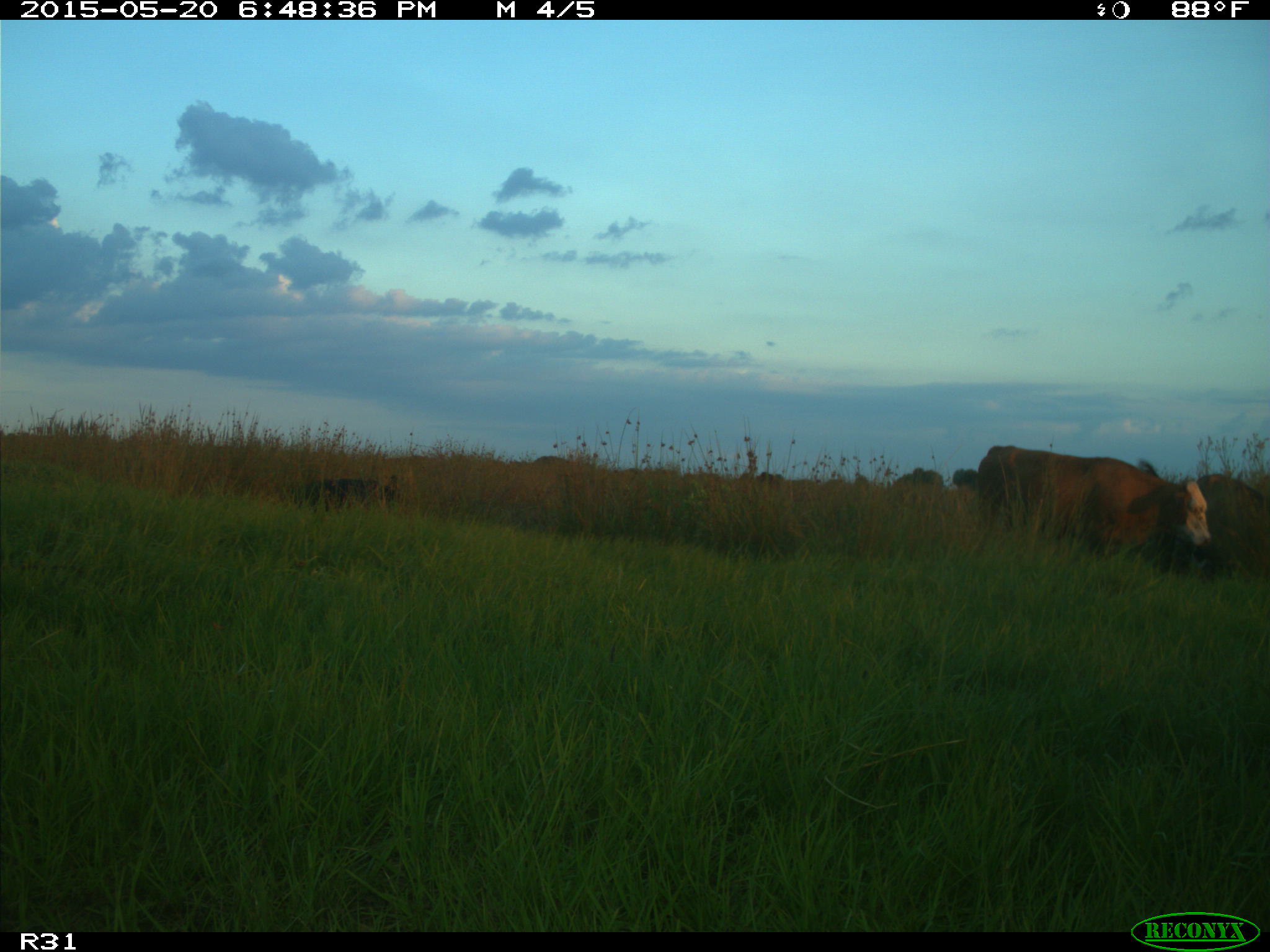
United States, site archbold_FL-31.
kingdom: Animalia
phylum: Chordata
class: Mammalia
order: Artiodactyla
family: Bovidae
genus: Bos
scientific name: Bos taurus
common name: domestic cow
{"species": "Bos taurus (domestic cow)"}